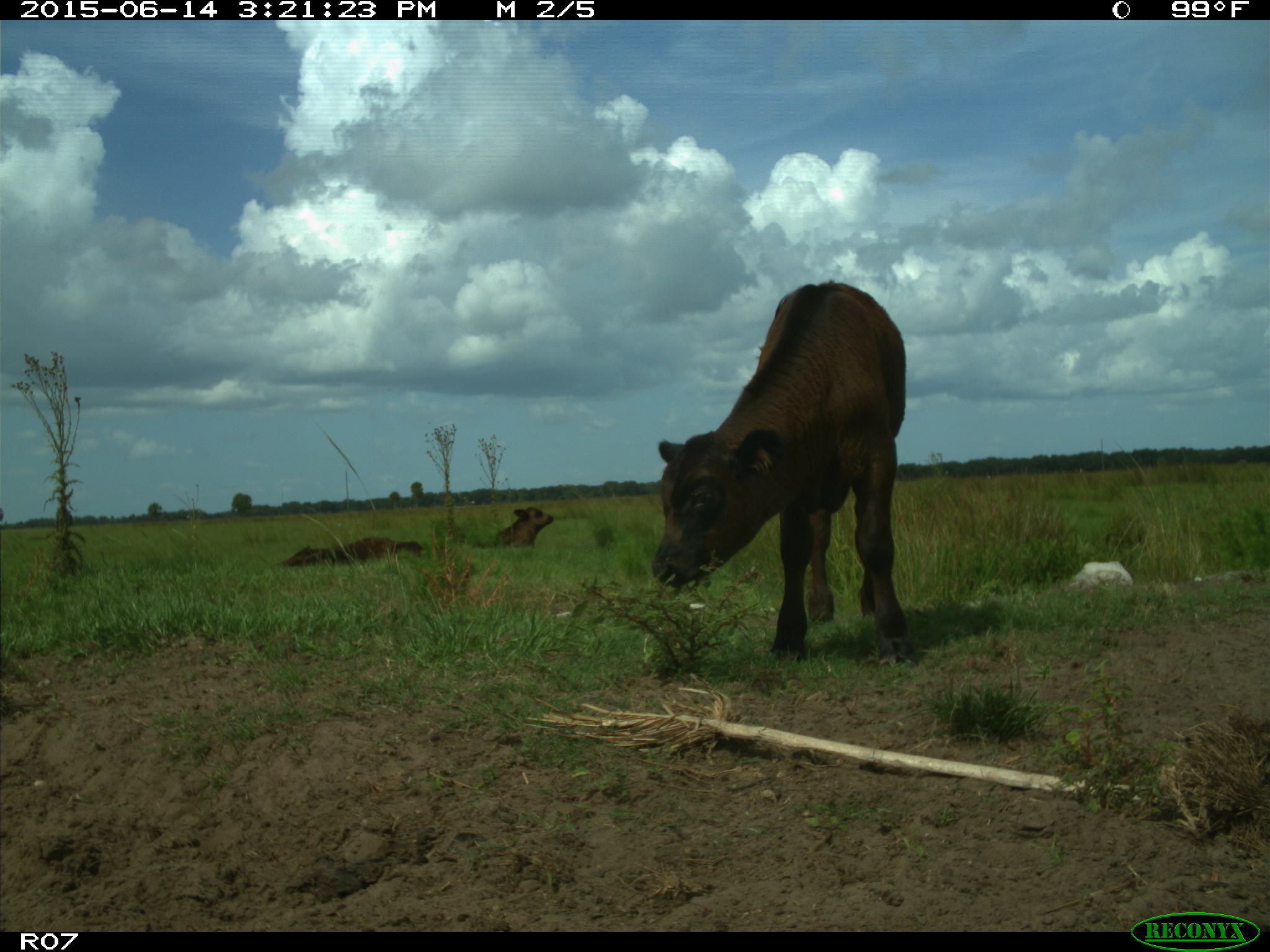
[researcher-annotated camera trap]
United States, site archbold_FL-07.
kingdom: Animalia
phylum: Chordata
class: Mammalia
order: Artiodactyla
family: Bovidae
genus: Bos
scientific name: Bos taurus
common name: domestic cow